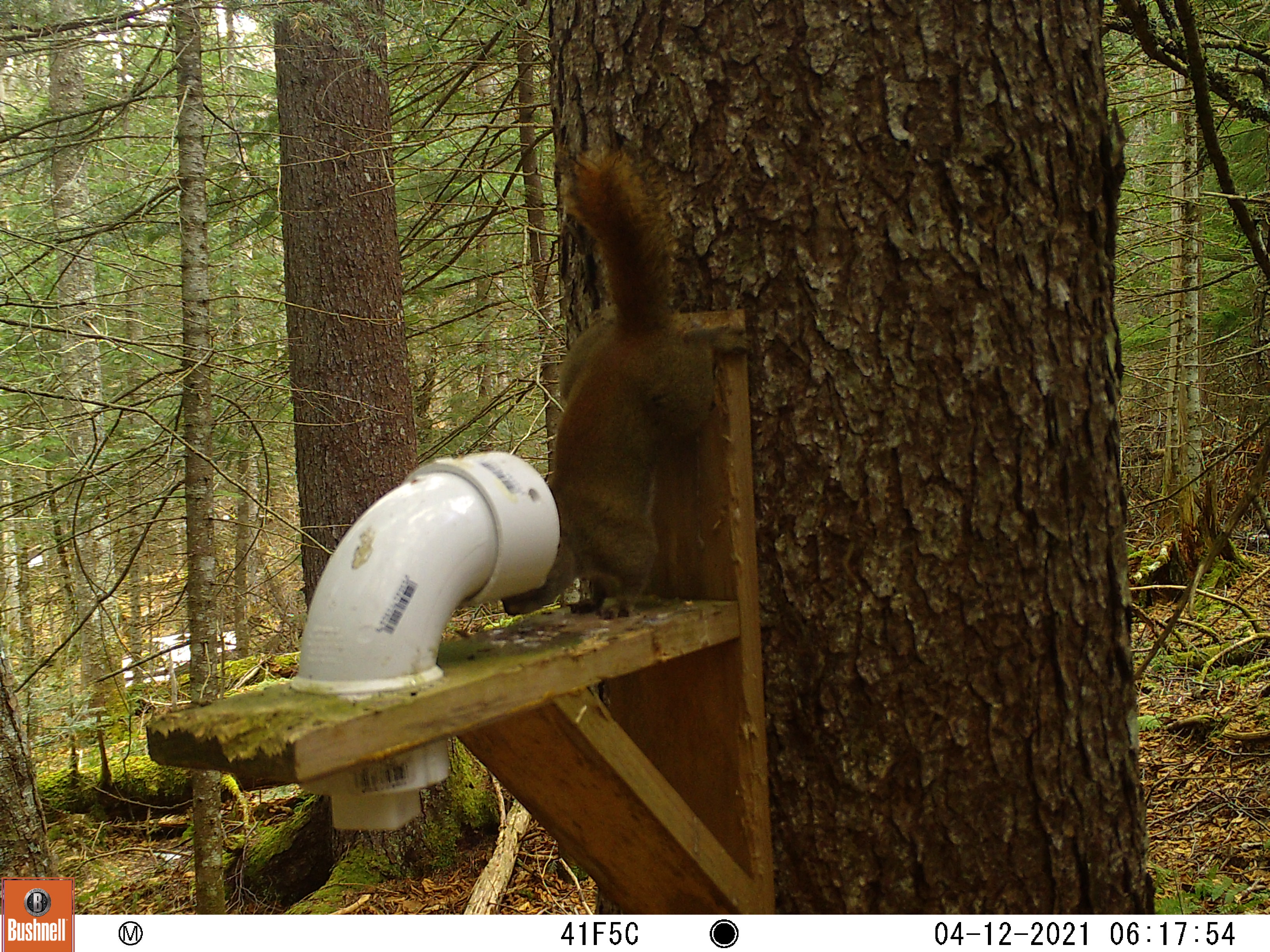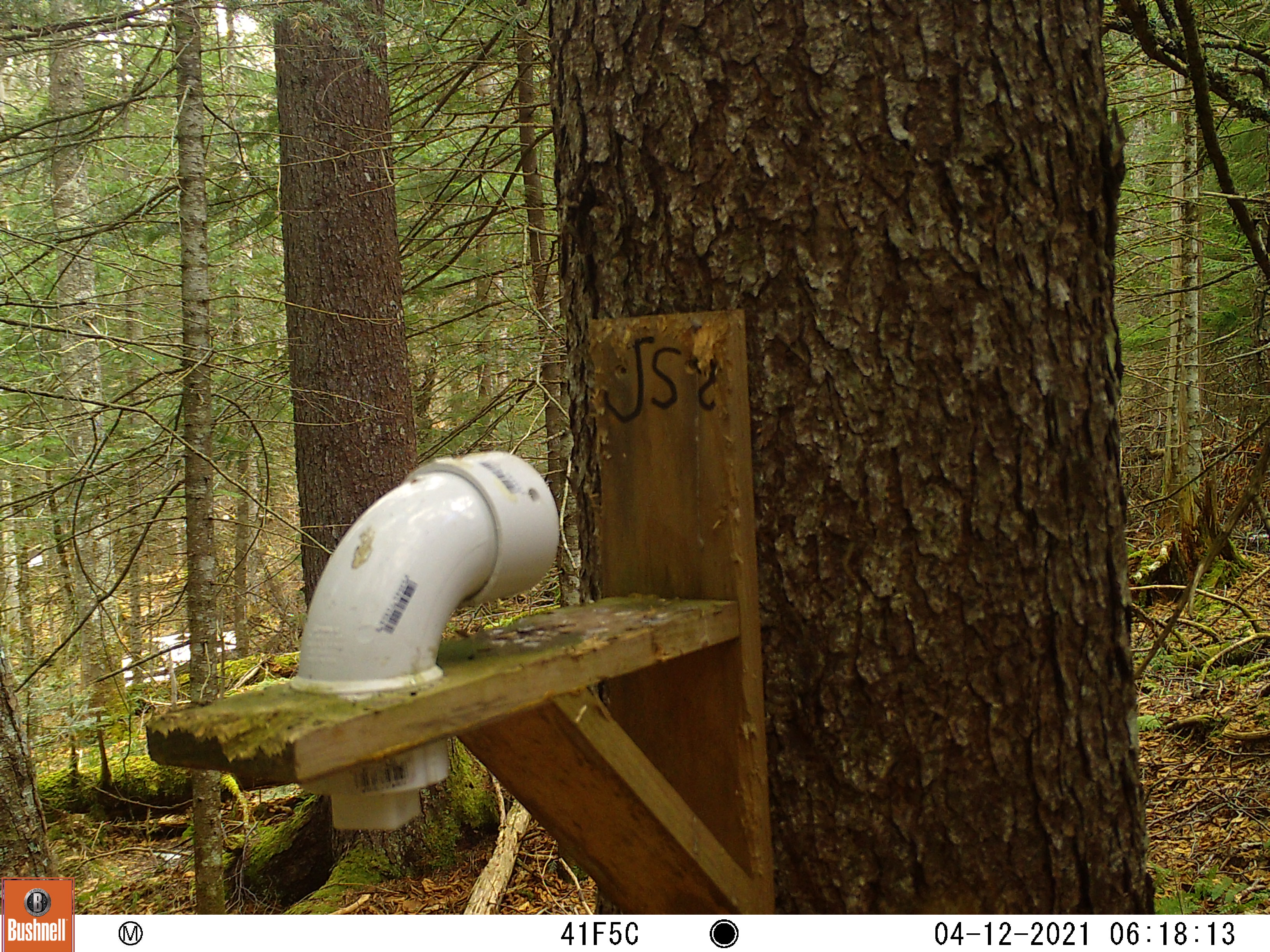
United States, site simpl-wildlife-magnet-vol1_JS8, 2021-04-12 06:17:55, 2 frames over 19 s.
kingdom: Animalia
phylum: Chordata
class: Mammalia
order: Rodentia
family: Sciuridae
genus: Tamiasciurus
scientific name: Tamiasciurus hudsonicus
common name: red squirrel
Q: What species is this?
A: Red squirrel (Tamiasciurus hudsonicus).